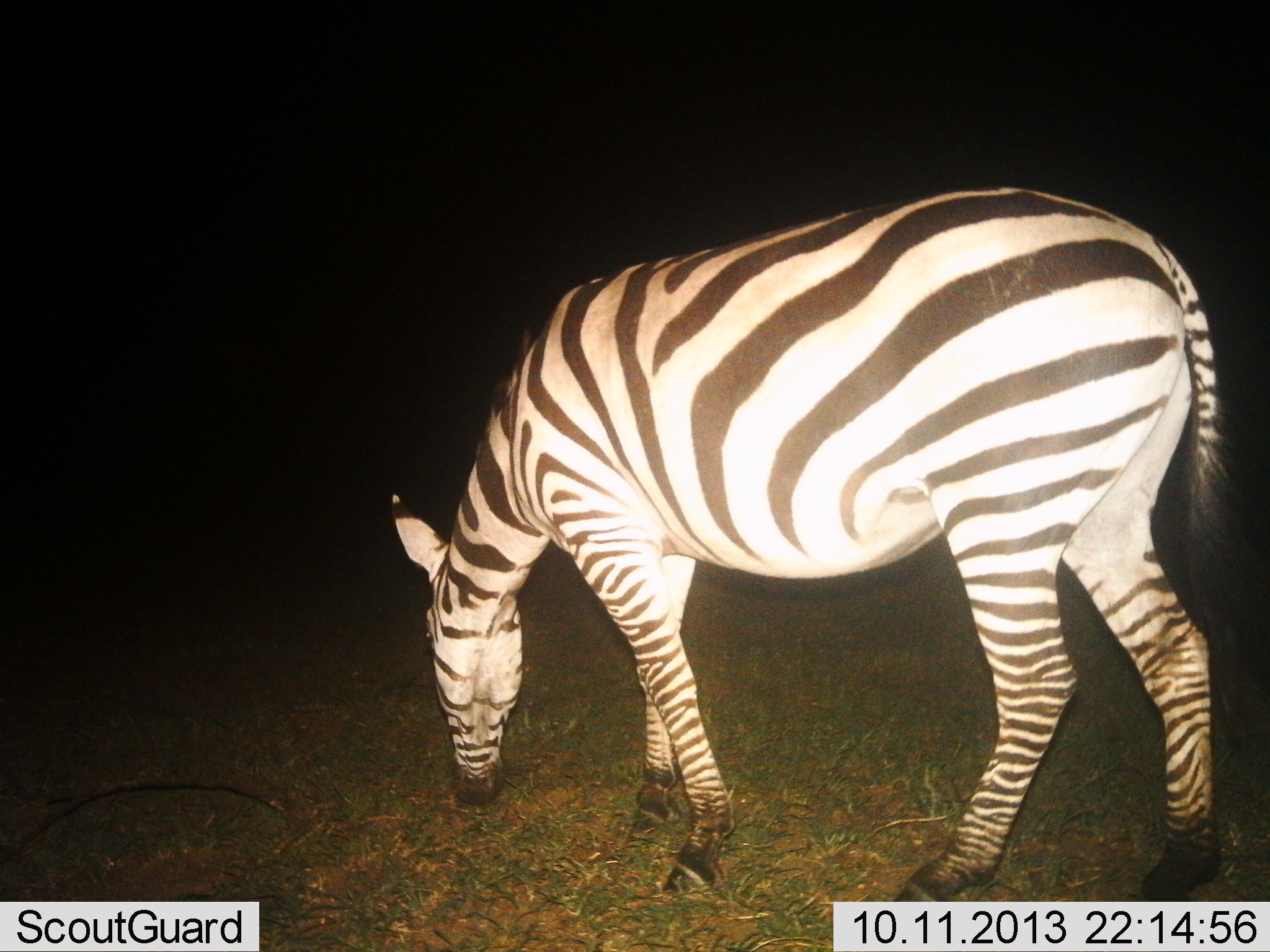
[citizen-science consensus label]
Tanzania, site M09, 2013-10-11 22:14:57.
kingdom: Animalia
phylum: Chordata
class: Mammalia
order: Perissodactyla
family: Equidae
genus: Equus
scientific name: Equus quagga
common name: plains zebra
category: zebra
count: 1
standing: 20%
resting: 0%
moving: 6%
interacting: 0%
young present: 0%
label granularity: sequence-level